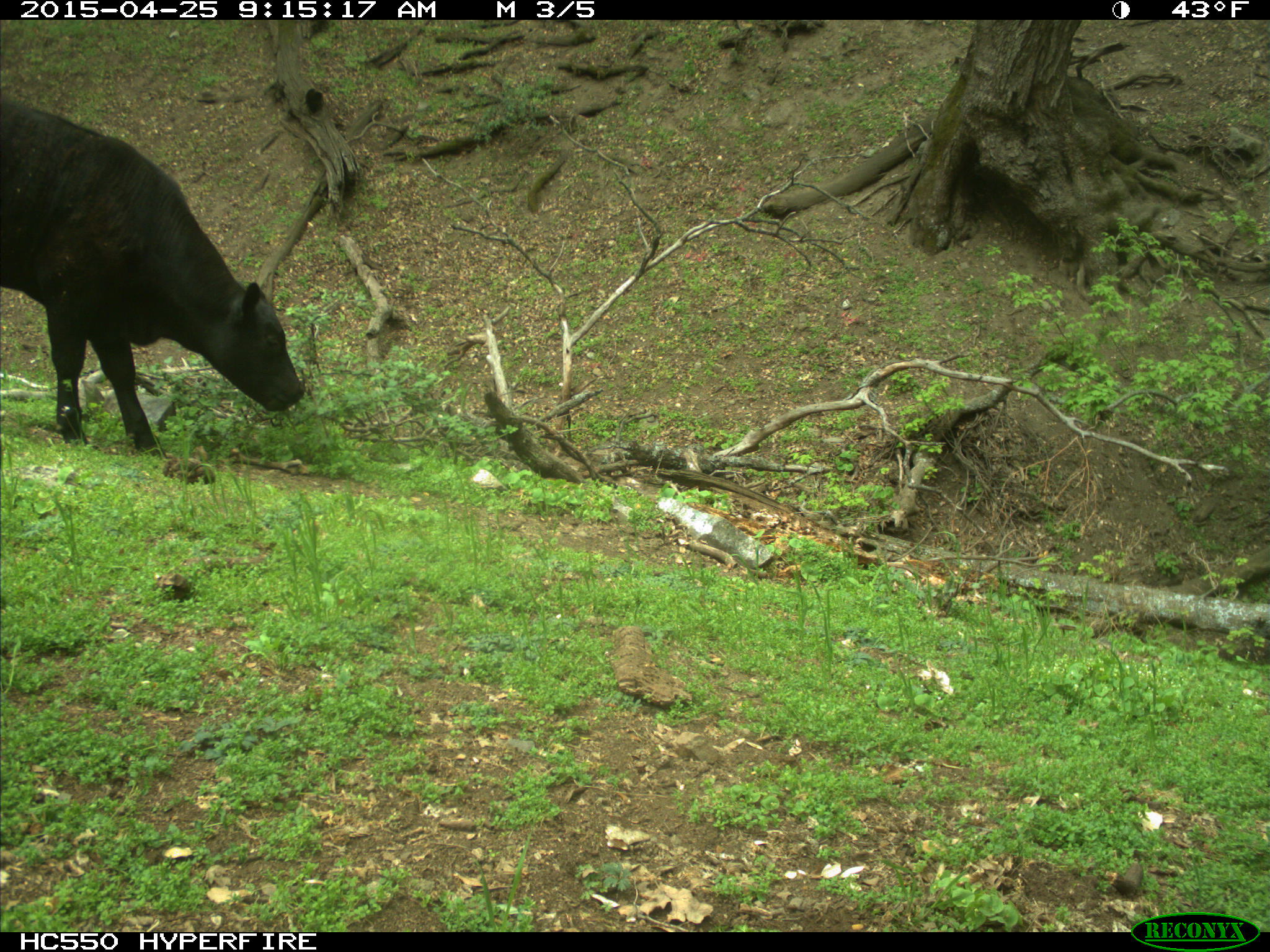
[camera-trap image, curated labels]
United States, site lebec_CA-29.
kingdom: Animalia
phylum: Chordata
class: Mammalia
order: Artiodactyla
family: Bovidae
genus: Bos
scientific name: Bos taurus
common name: domestic cow